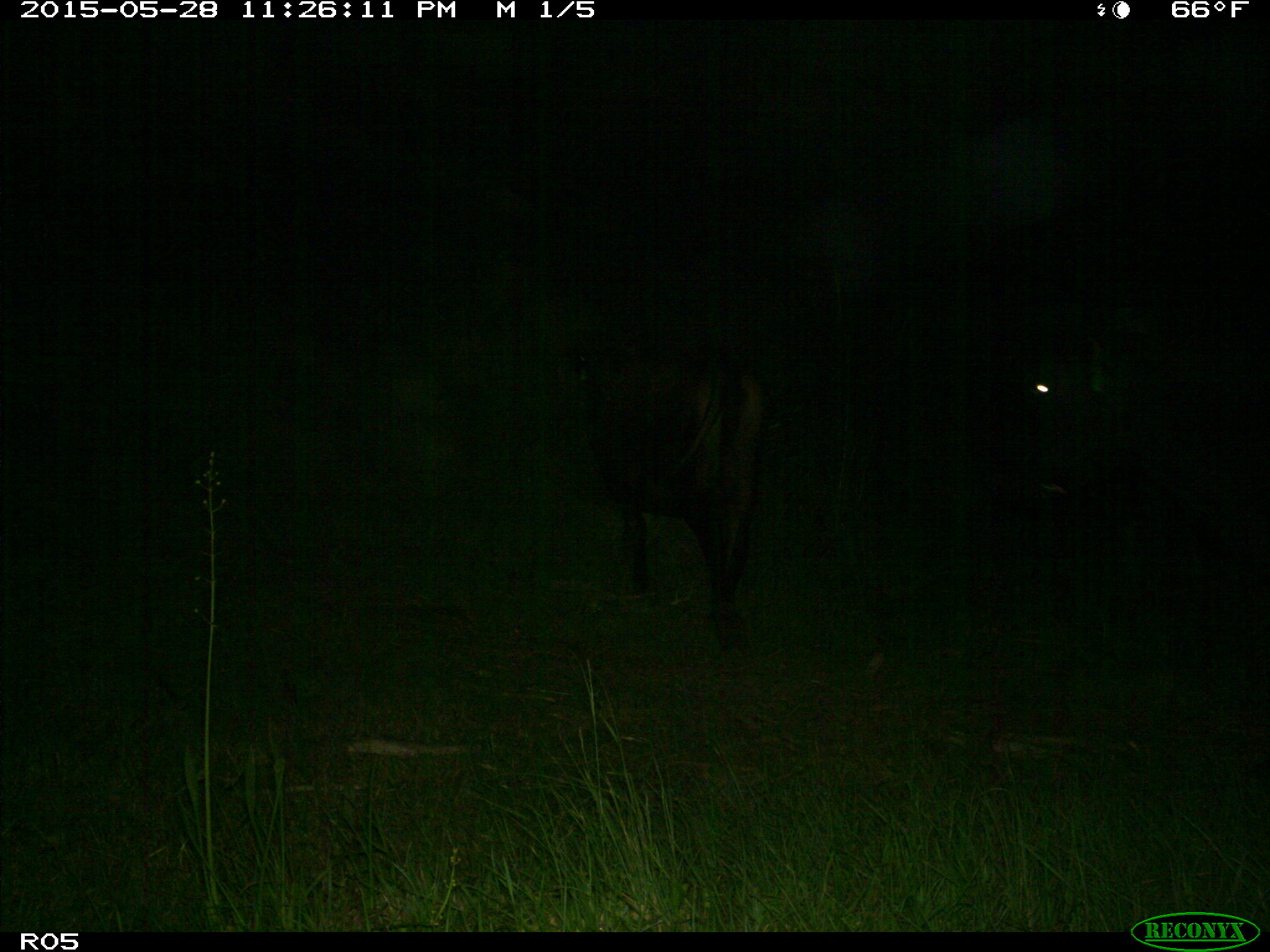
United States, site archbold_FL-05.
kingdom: Animalia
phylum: Chordata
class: Mammalia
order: Artiodactyla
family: Bovidae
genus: Bos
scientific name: Bos taurus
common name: domestic cow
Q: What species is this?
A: Bos taurus (domestic cow).